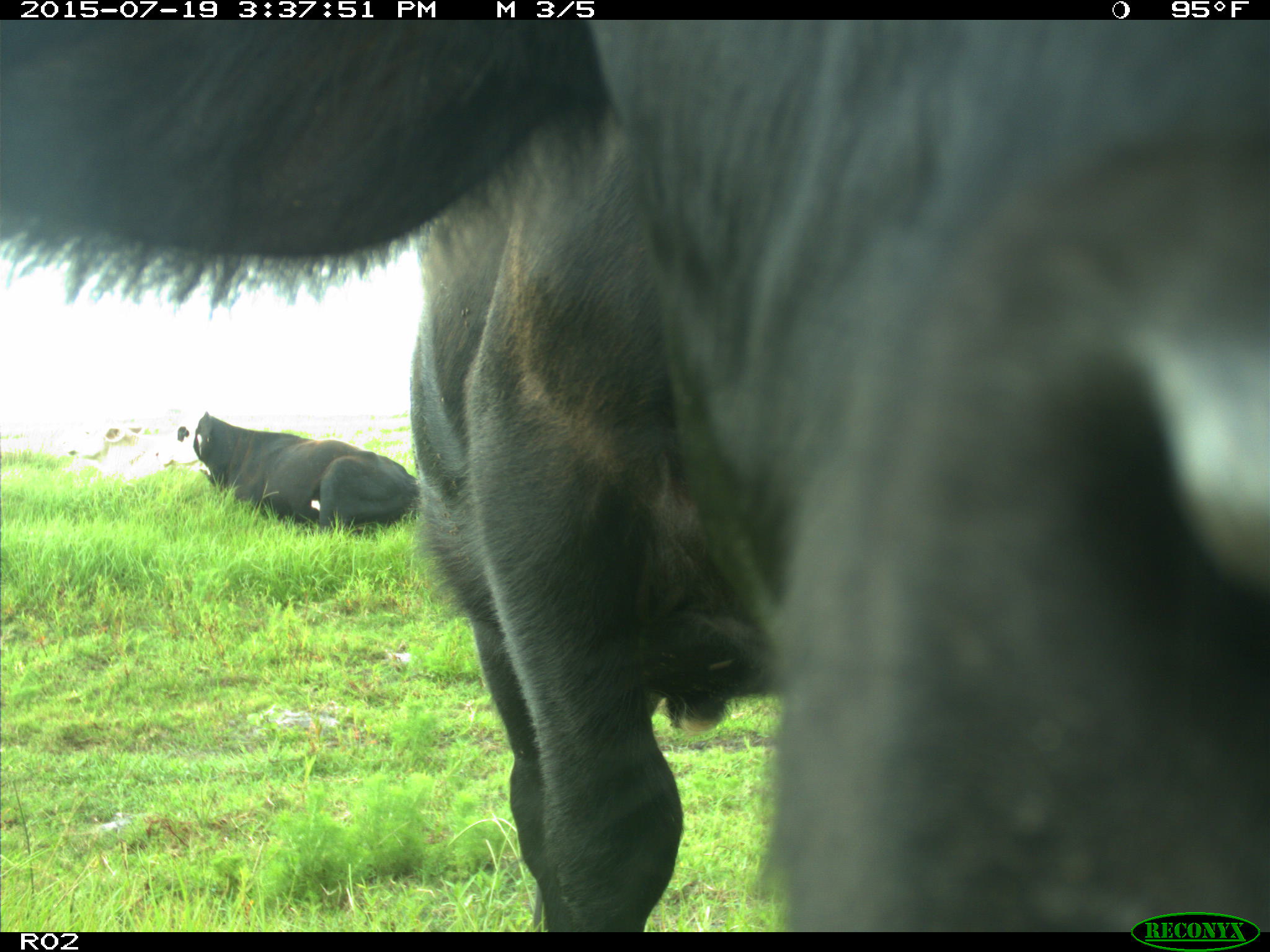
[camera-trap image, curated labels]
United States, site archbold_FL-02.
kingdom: Animalia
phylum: Chordata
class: Mammalia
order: Artiodactyla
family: Bovidae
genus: Bos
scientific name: Bos taurus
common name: domestic cow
Bos taurus (domestic cow).